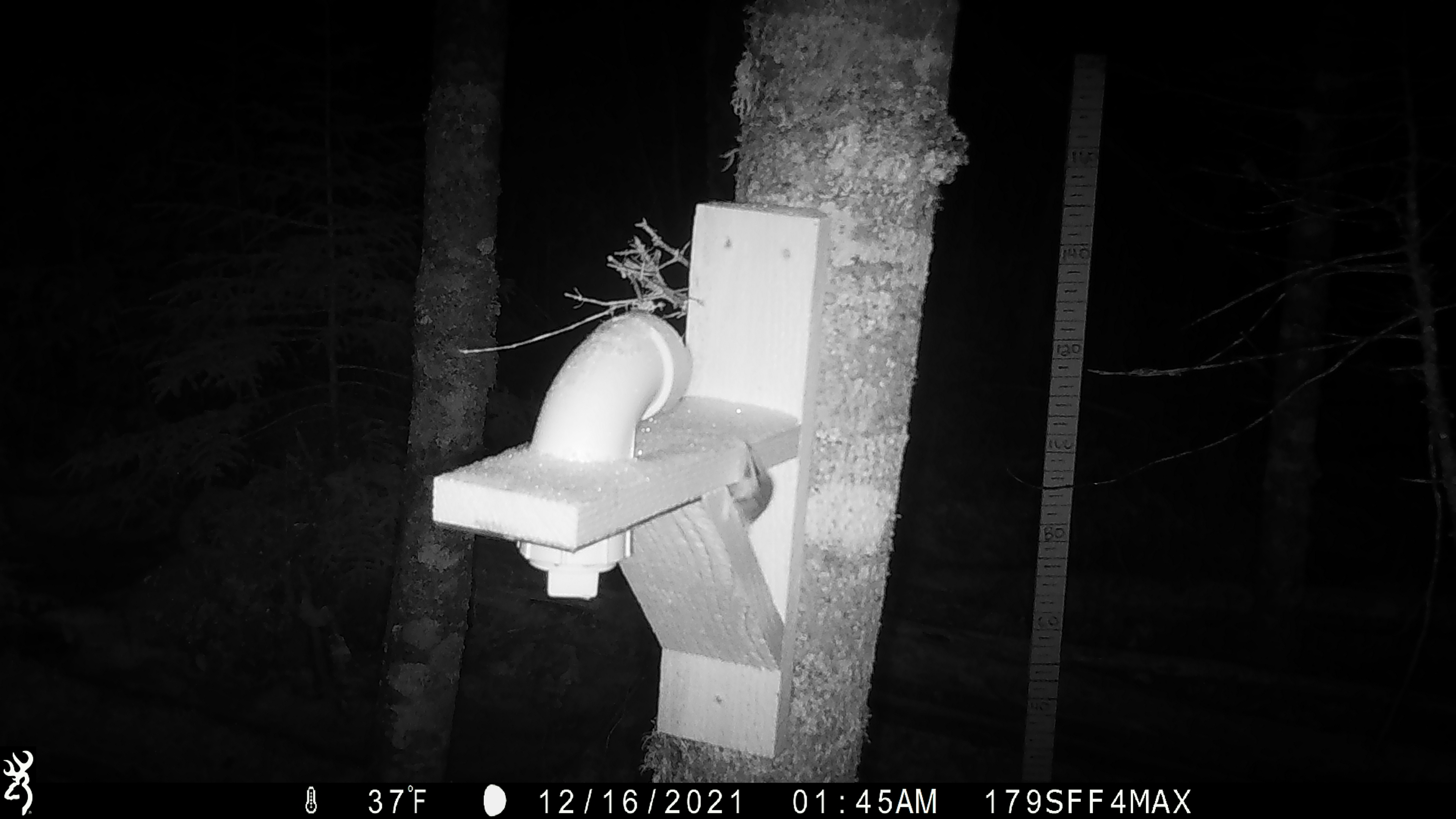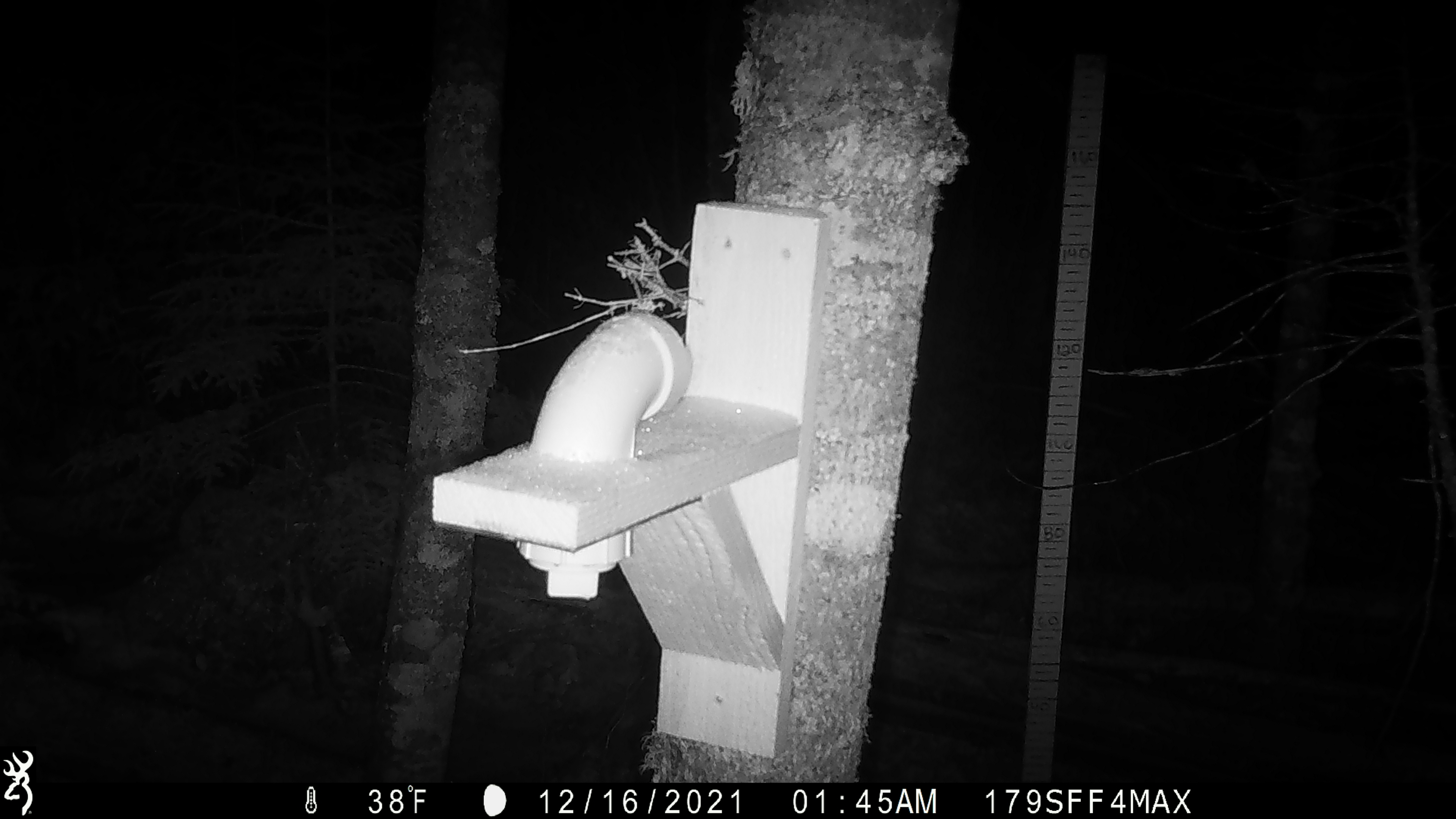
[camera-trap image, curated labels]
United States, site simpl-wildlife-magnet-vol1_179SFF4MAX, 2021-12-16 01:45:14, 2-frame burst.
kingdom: Animalia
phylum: Chordata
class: Mammalia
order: Rodentia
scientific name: Rodentia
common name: mouse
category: mouse sp.